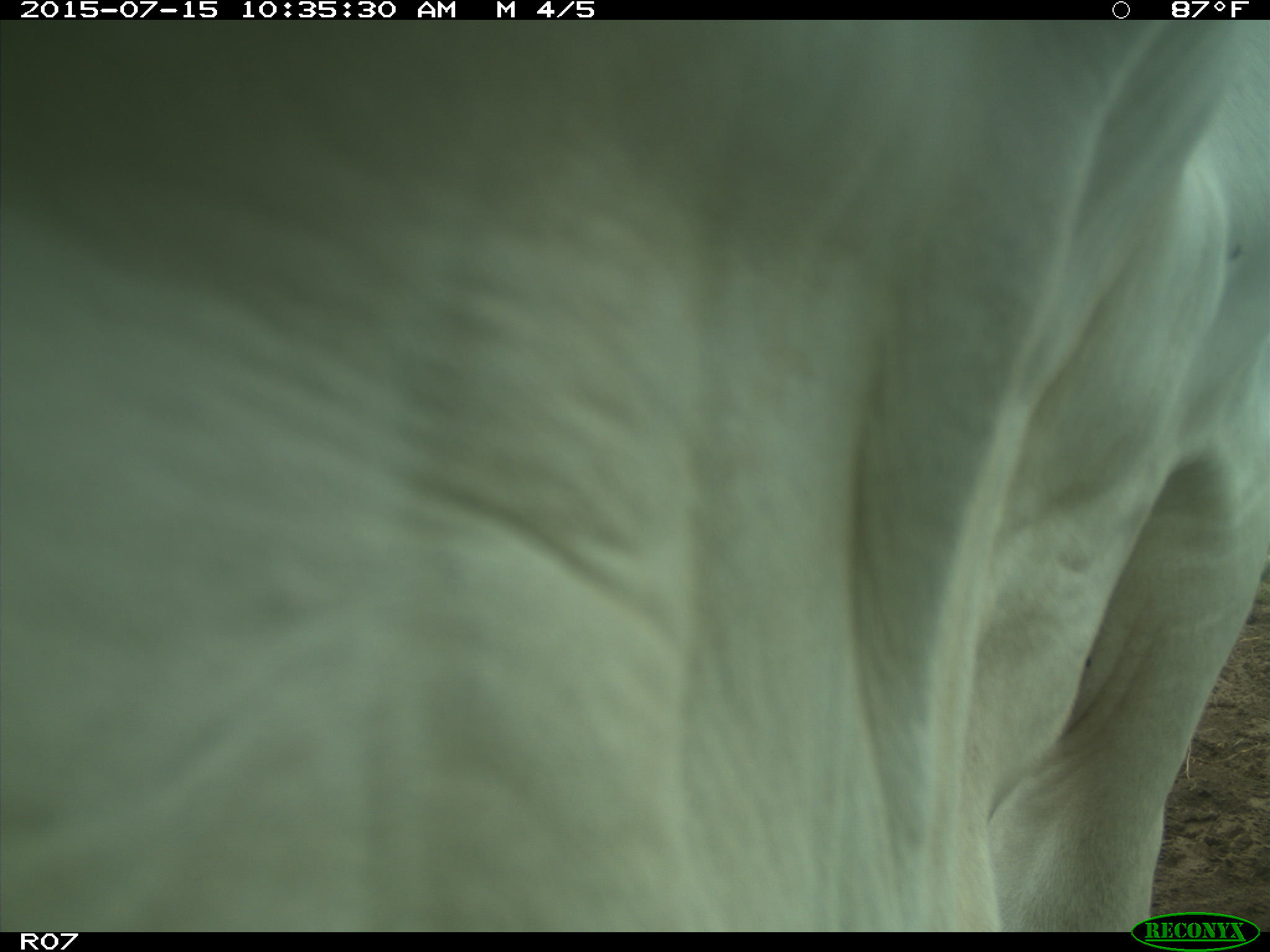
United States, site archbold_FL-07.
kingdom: Animalia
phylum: Chordata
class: Mammalia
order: Artiodactyla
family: Bovidae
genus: Bos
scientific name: Bos taurus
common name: domestic cow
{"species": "Bos taurus (domestic cow)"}